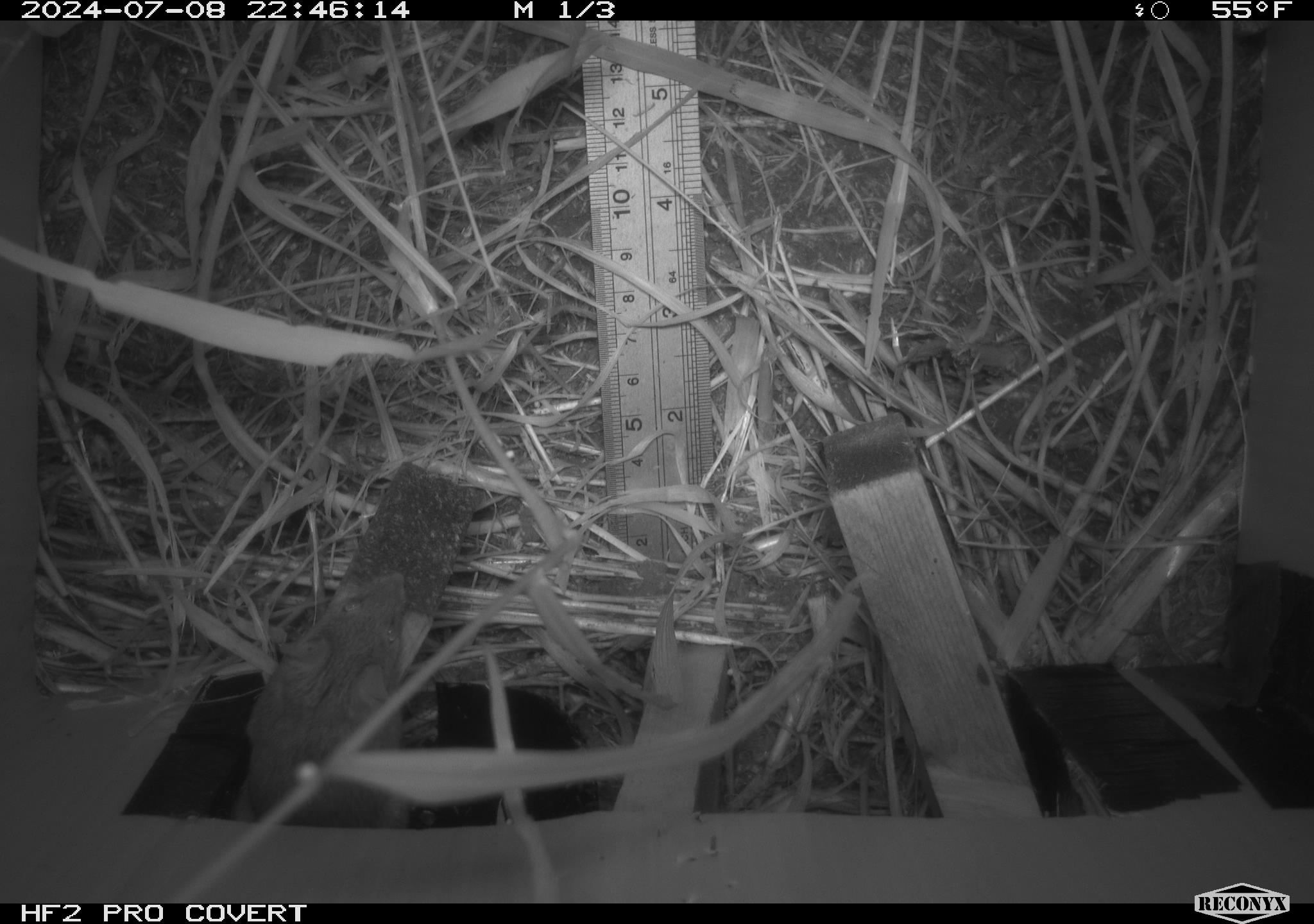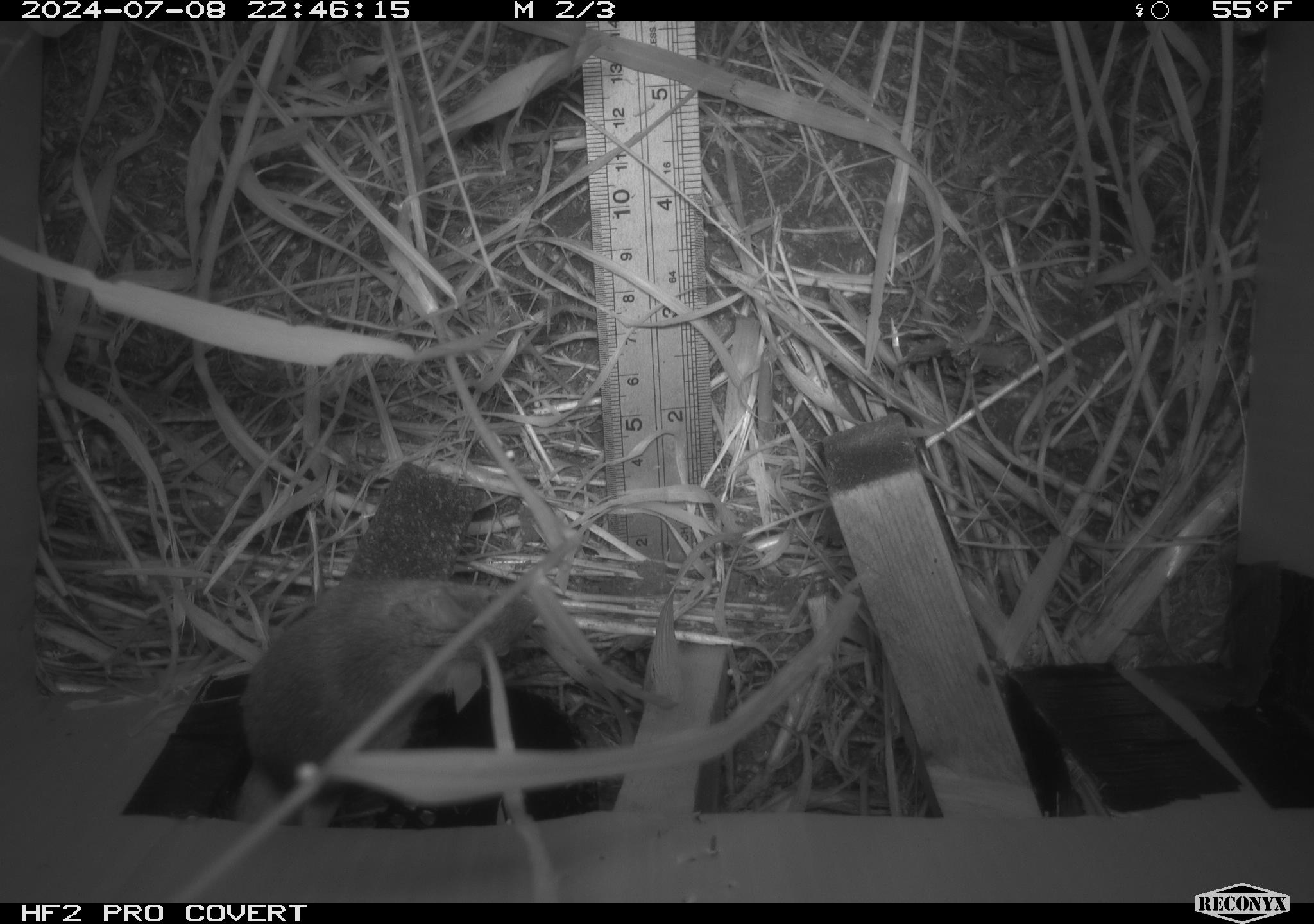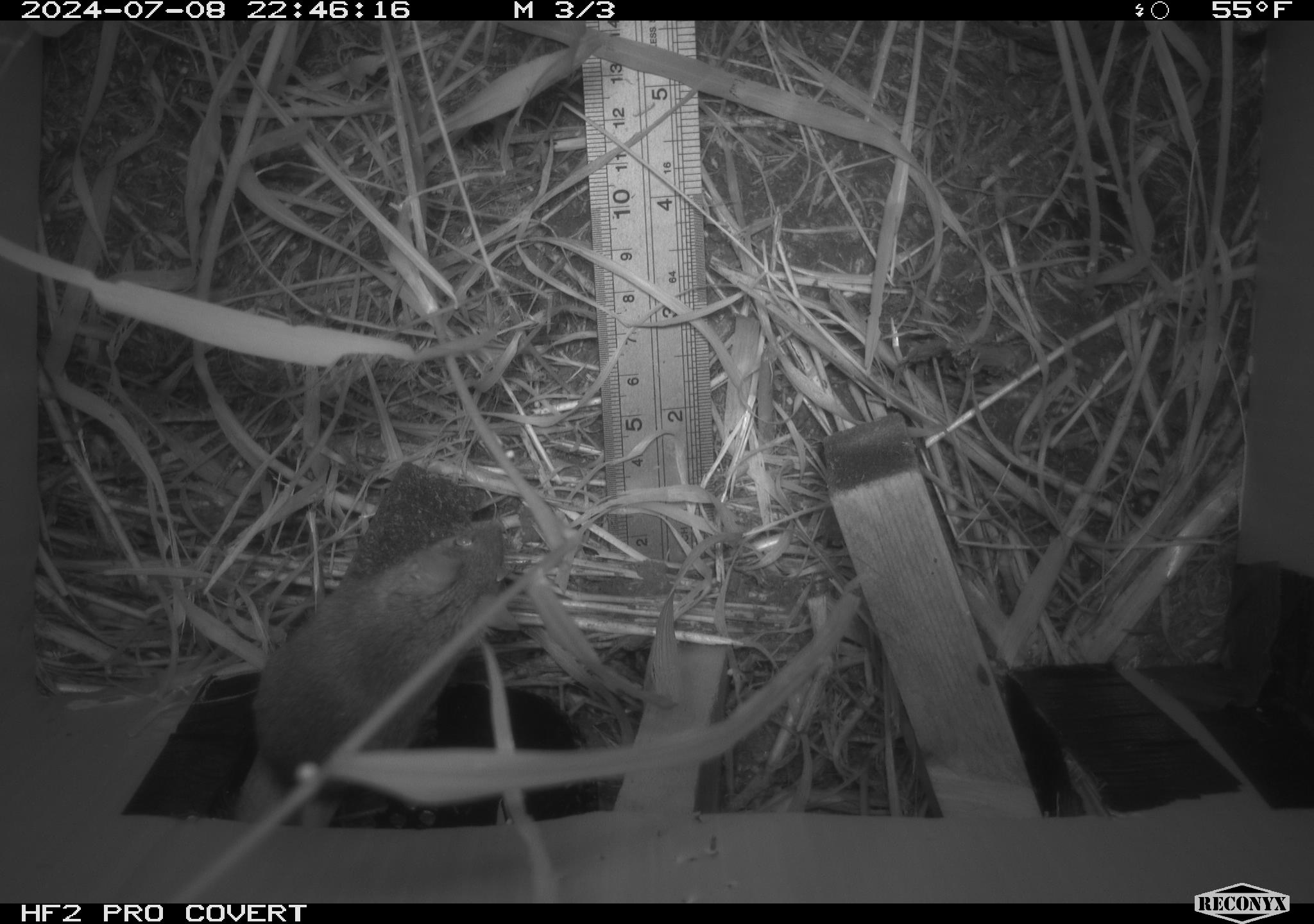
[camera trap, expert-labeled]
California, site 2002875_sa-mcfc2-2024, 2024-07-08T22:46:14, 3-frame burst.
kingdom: Animalia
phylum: Chordata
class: Mammalia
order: Rodentia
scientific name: Rodentia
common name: rodent